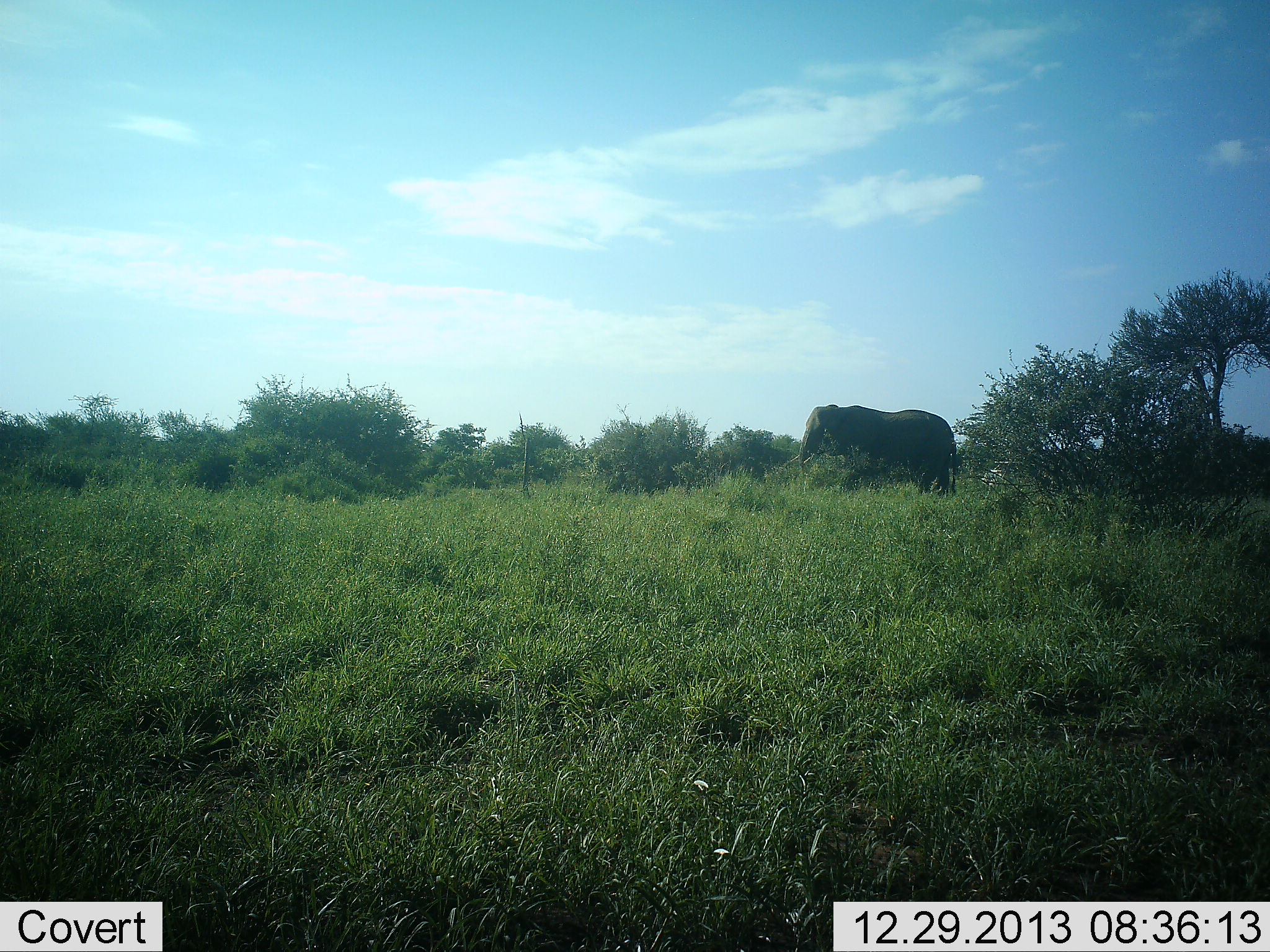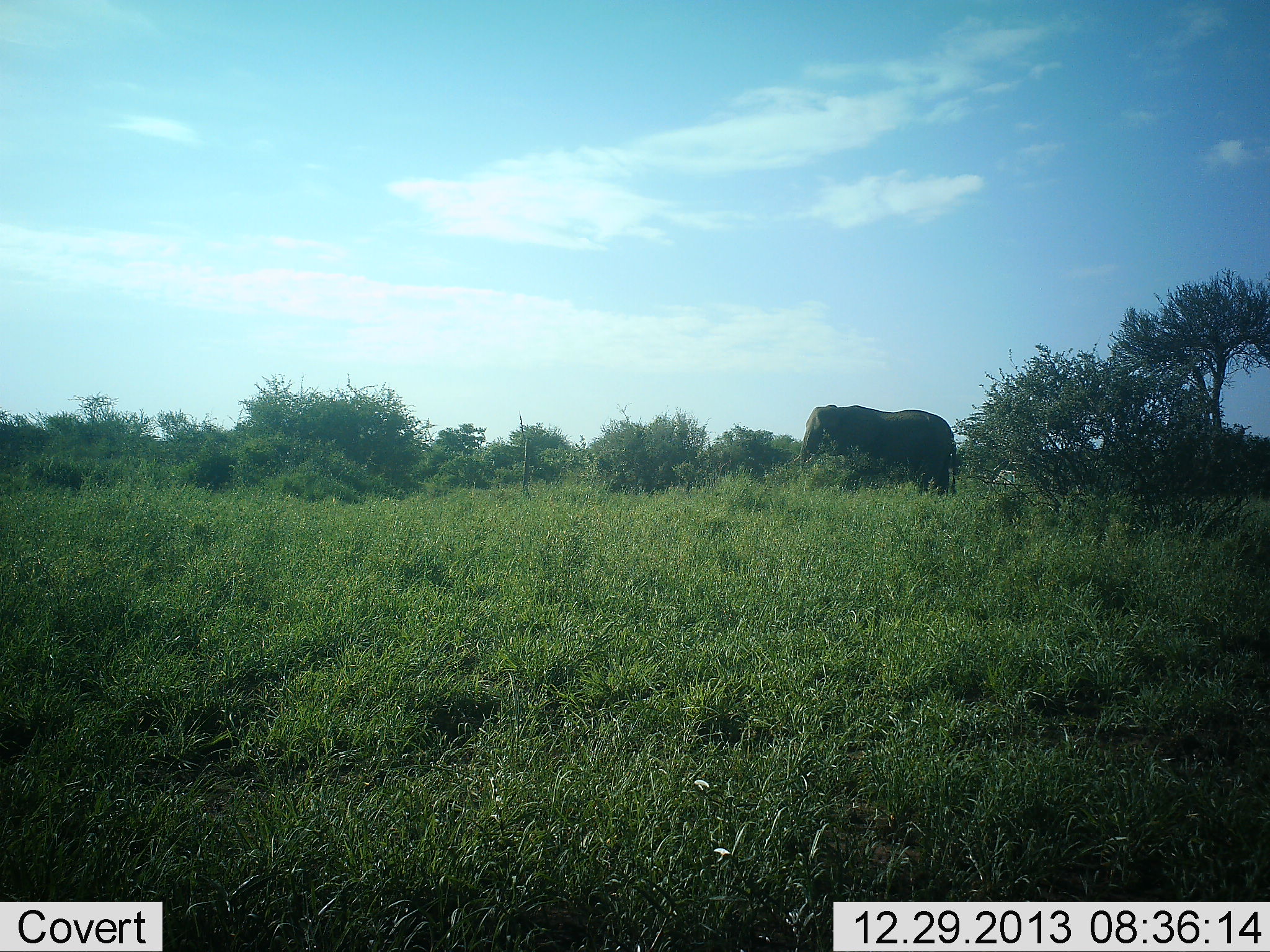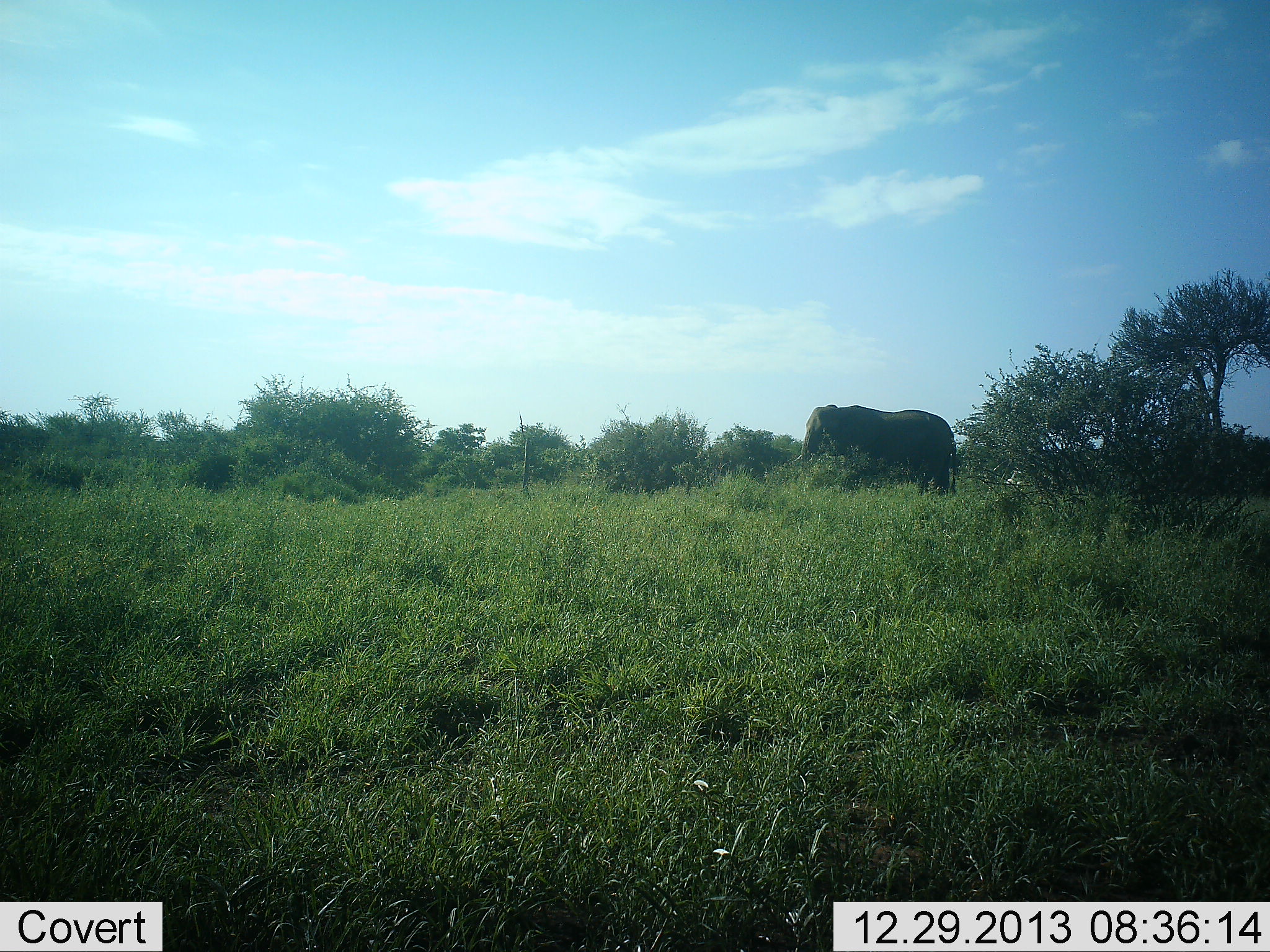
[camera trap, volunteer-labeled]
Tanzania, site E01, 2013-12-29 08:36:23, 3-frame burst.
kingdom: Animalia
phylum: Chordata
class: Mammalia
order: Proboscidea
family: Elephantidae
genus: Loxodonta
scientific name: Loxodonta africana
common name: african bush elephant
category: elephant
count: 1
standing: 70%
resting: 0%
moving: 10%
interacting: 0%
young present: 0%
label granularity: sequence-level